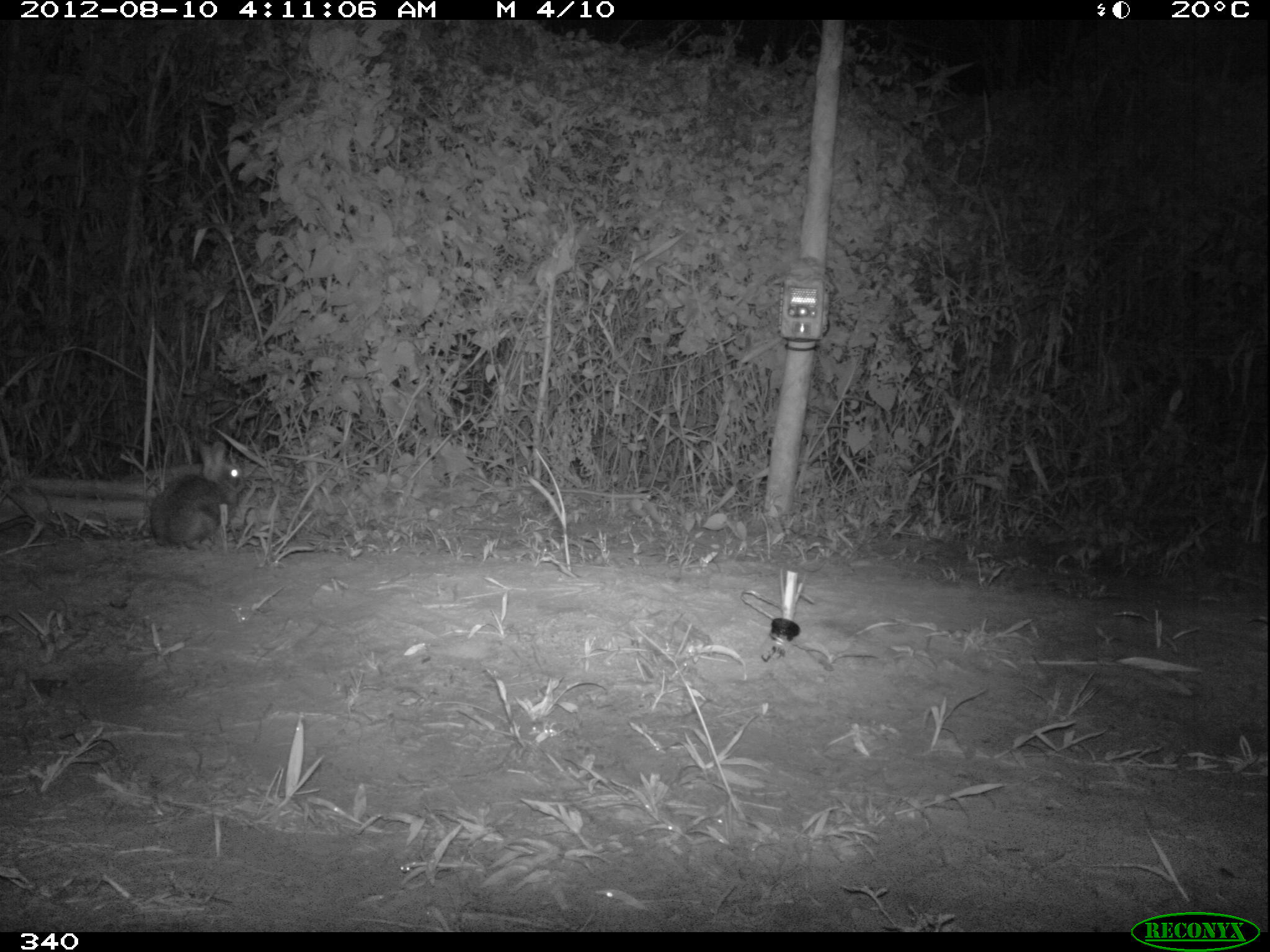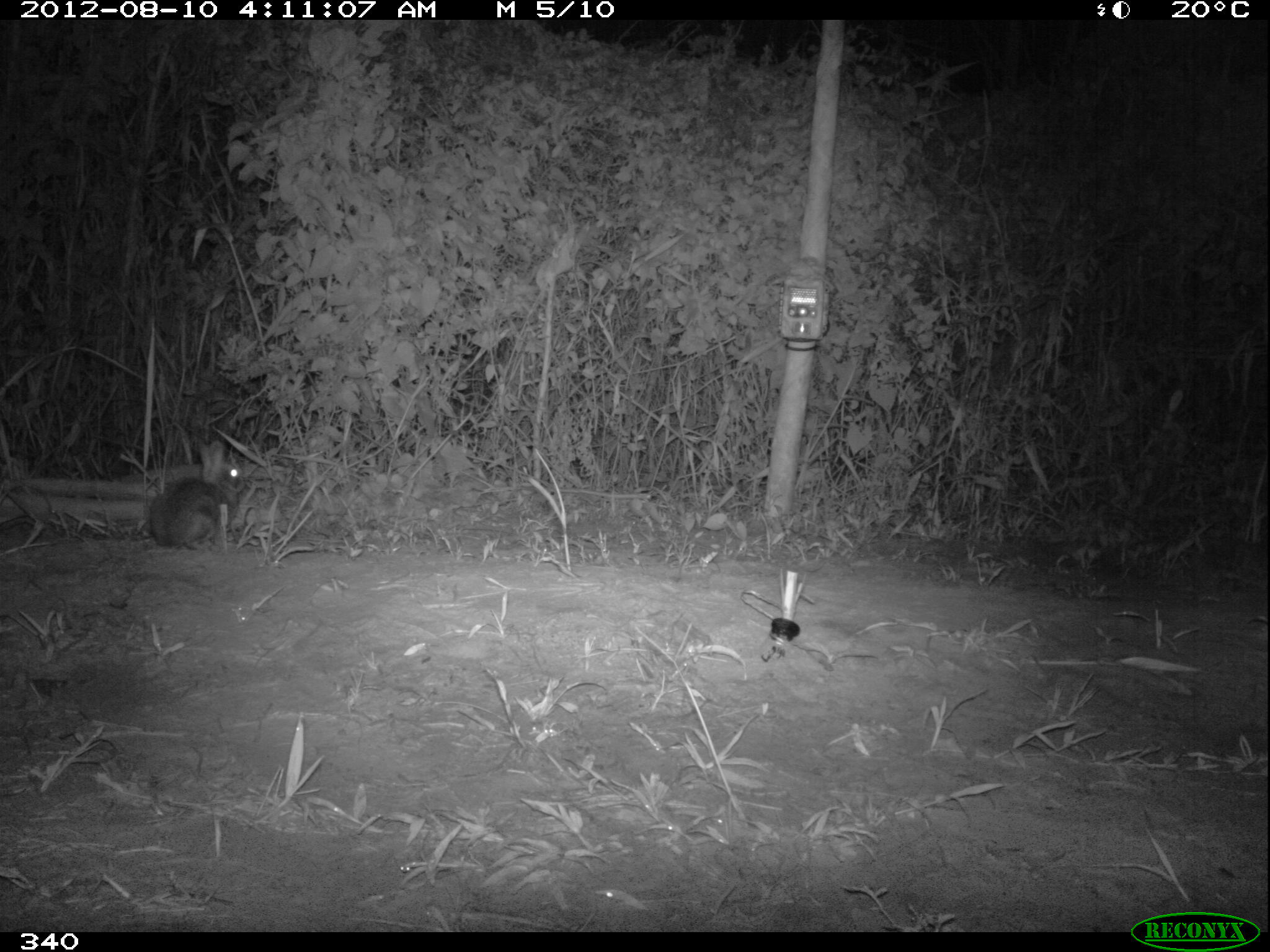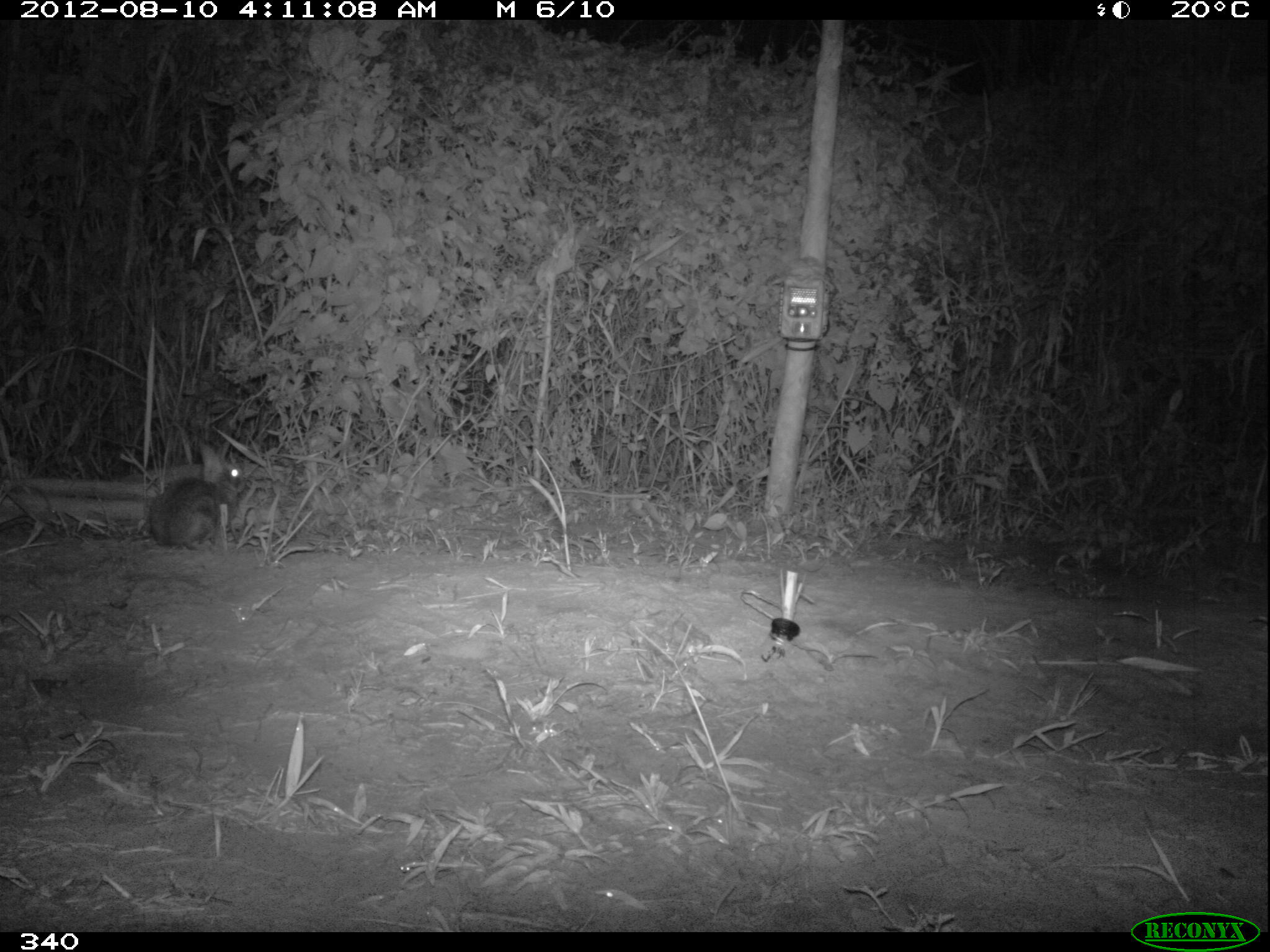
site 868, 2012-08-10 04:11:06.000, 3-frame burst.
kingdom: Animalia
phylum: Chordata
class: Mammalia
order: Lagomorpha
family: Leporidae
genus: Sylvilagus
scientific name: Sylvilagus brasiliensis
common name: tapeti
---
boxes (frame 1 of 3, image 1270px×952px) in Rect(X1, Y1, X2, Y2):
sylvilagus brasiliensis: Rect(147, 436, 246, 549)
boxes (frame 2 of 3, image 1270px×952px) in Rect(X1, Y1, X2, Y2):
sylvilagus brasiliensis: Rect(148, 438, 246, 550)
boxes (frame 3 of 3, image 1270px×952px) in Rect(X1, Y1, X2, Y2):
sylvilagus brasiliensis: Rect(146, 438, 245, 549)